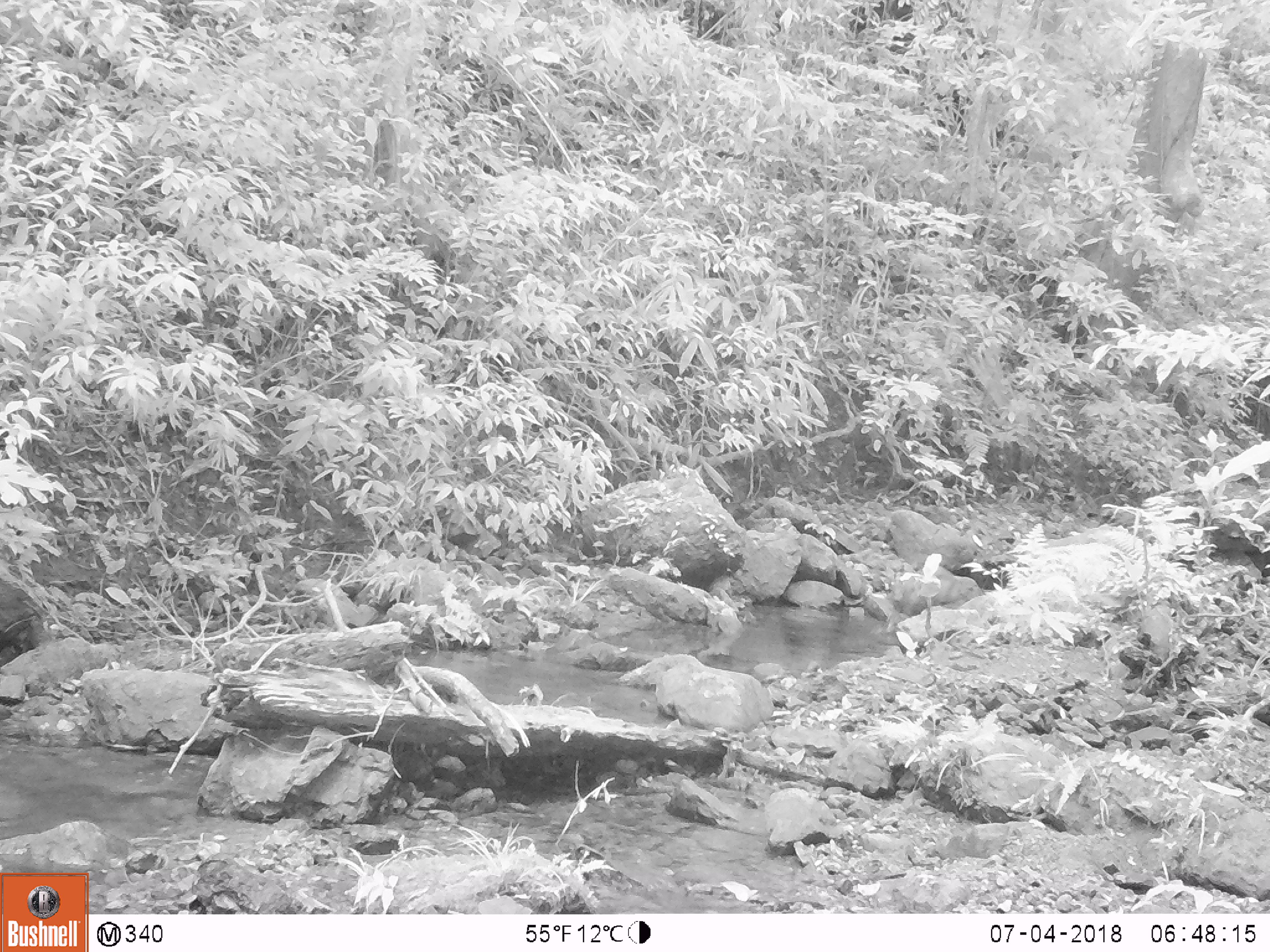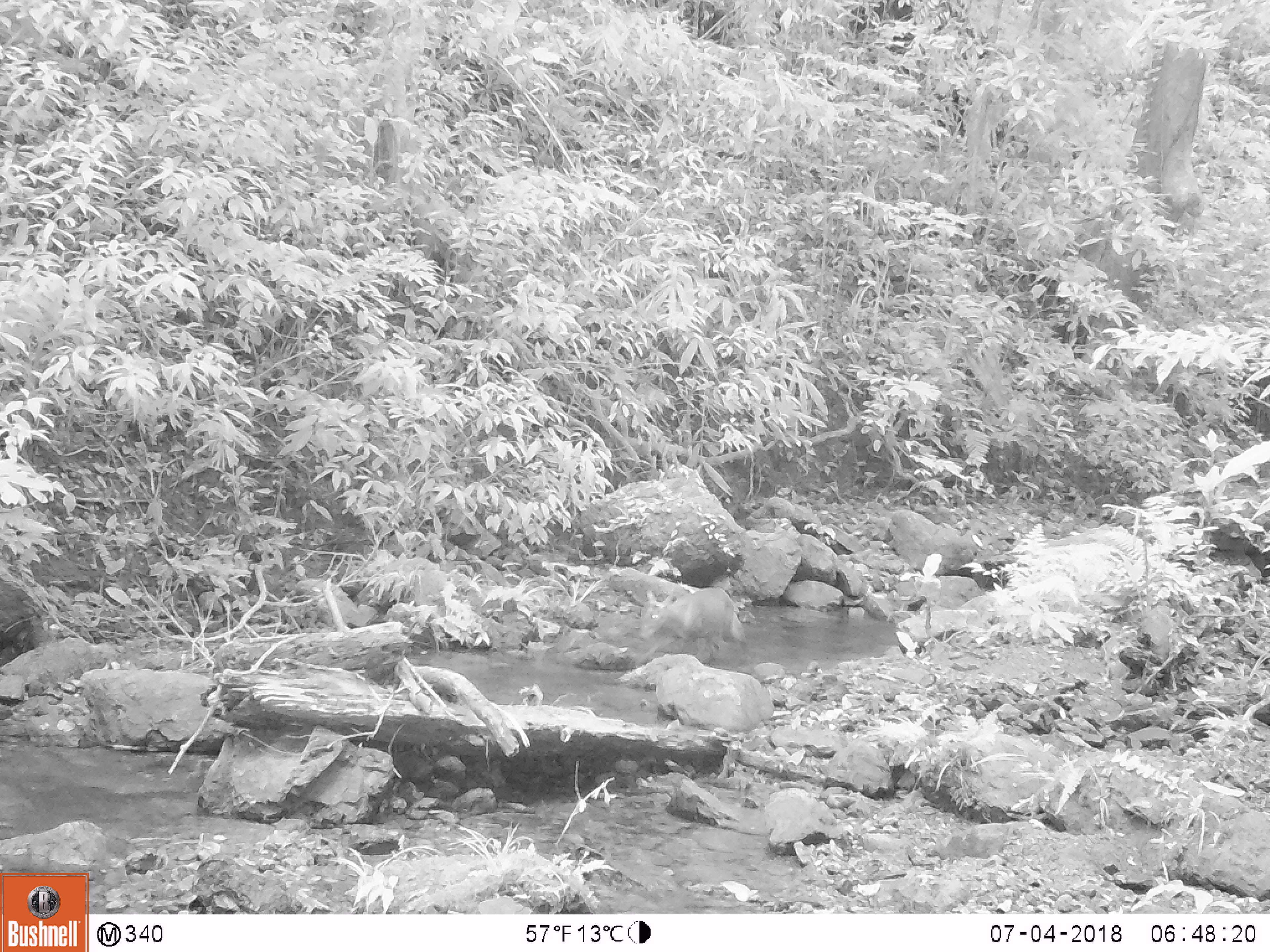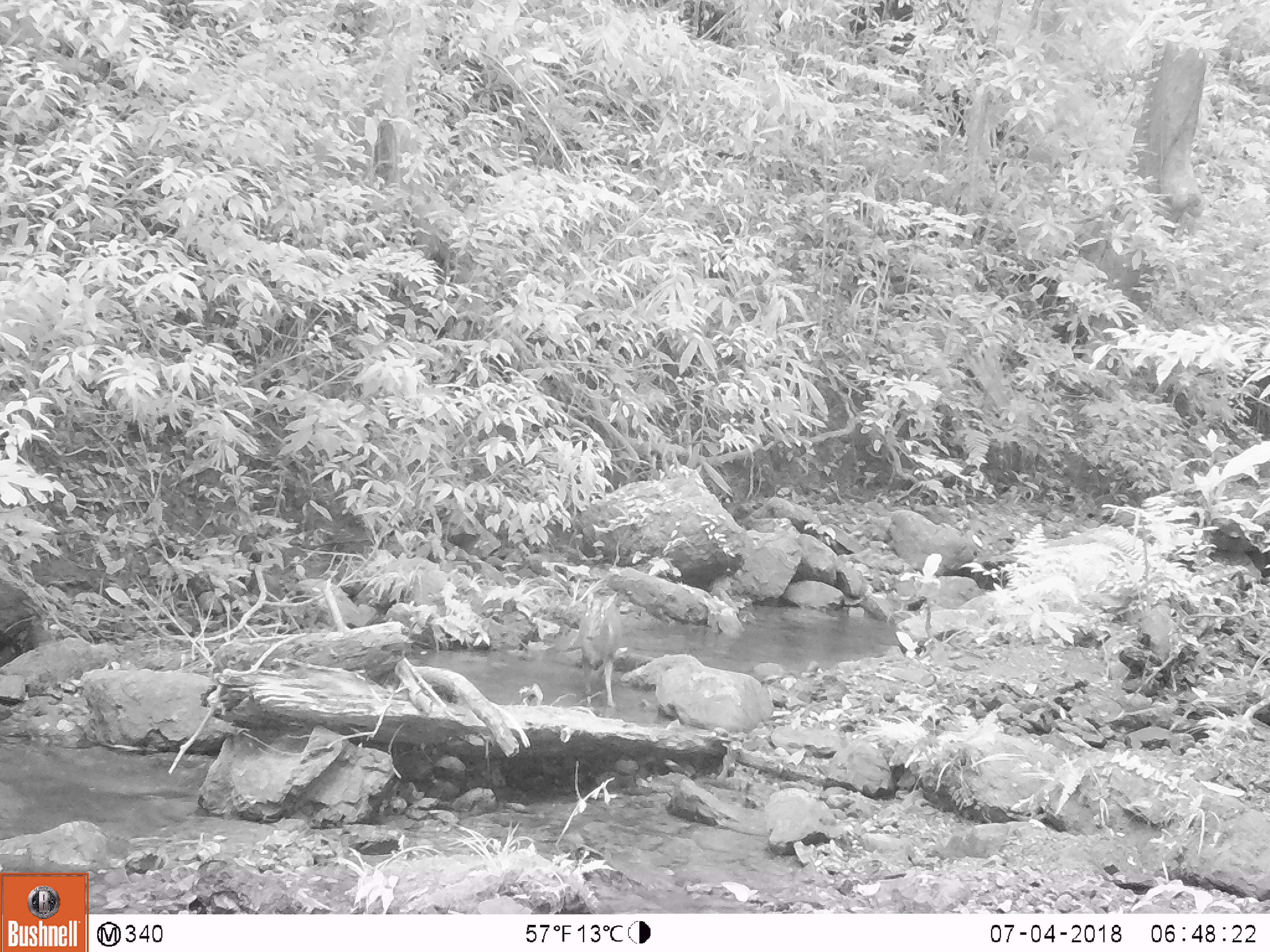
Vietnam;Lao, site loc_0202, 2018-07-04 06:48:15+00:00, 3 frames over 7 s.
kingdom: Animalia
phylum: Chordata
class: Mammalia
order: Artiodactyla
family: Cervidae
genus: Muntiacus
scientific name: Muntiacus rooseveltorum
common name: roosevelt's muntjac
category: roosevelts muntjac group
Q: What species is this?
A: Roosevelts muntjac group (roosevelt's muntjac) (Muntiacus rooseveltorum).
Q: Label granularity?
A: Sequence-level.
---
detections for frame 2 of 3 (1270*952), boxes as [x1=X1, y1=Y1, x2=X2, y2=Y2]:
roosevelts muntjac group: [x1=631, y1=587, x2=749, y2=665]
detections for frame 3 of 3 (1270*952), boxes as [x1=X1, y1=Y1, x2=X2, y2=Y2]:
roosevelts muntjac group: [x1=579, y1=591, x2=623, y2=710]